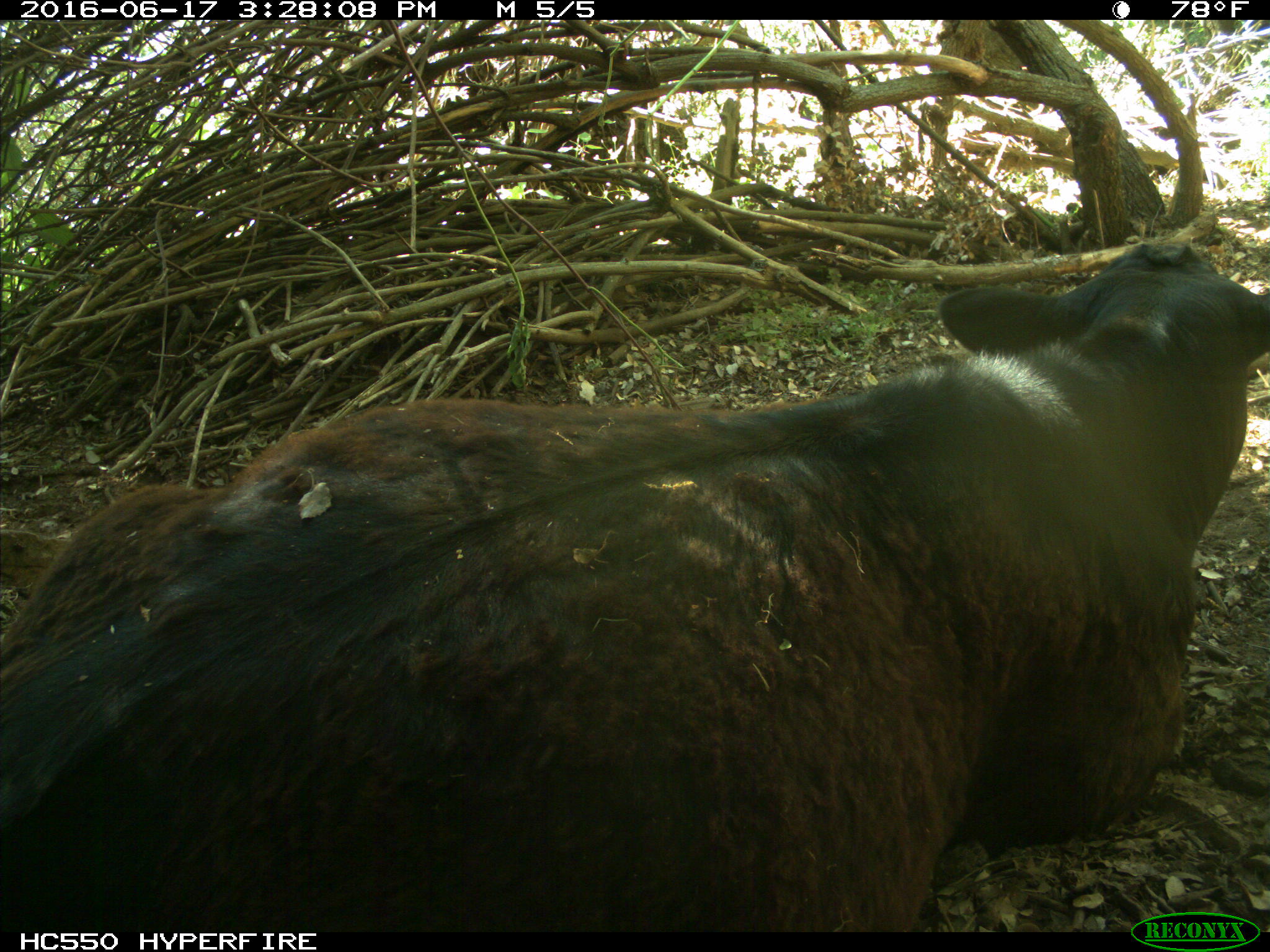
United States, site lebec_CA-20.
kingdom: Animalia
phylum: Chordata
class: Mammalia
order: Artiodactyla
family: Bovidae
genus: Bos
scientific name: Bos taurus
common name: domestic cow